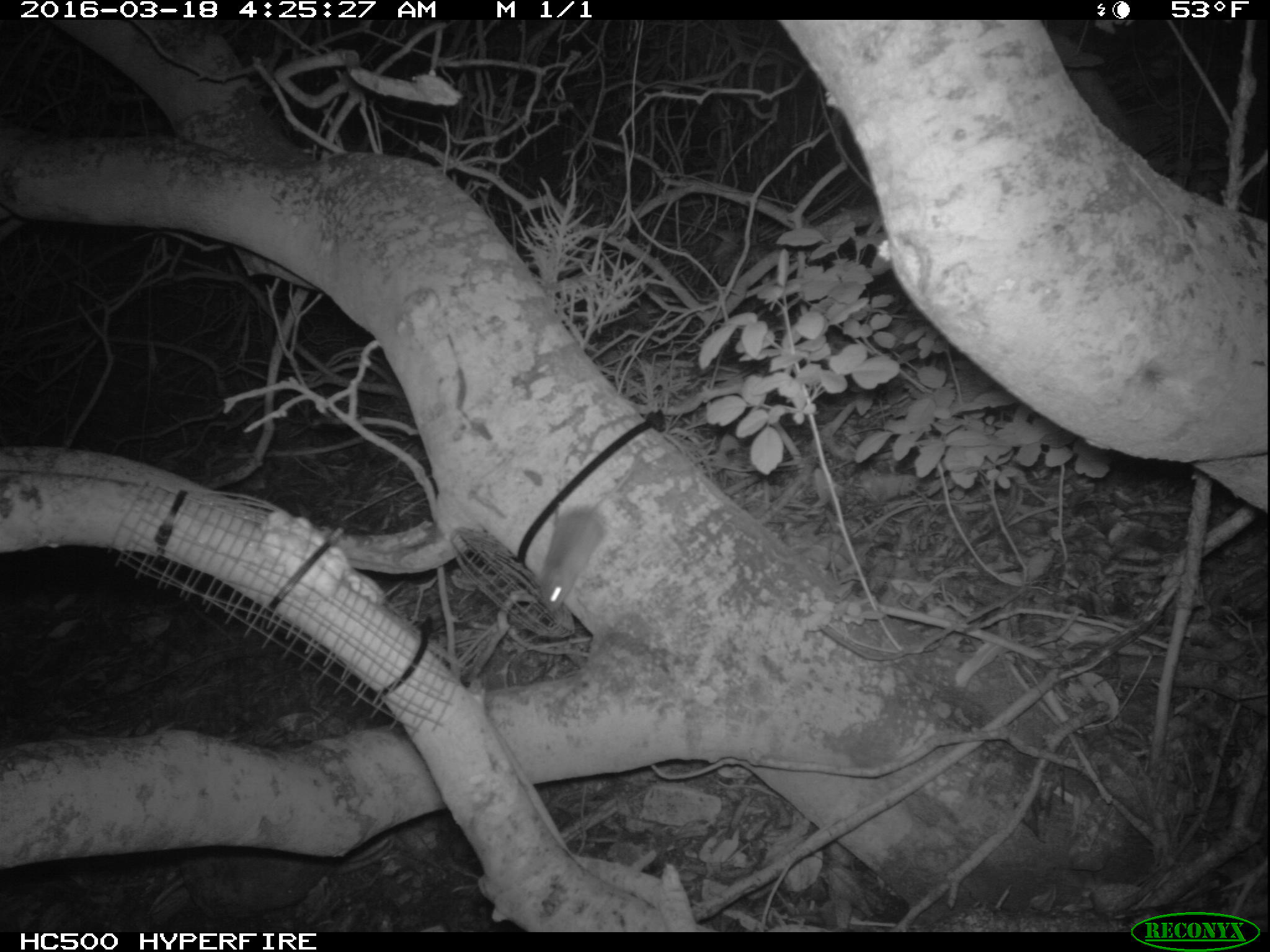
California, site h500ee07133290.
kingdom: Animalia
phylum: Chordata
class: Mammalia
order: Rodentia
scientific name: Rodentia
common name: rodent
Rodent (Rodentia).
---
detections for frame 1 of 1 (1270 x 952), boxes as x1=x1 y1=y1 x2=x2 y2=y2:
rodent: x1=536 y1=447 x2=642 y2=615